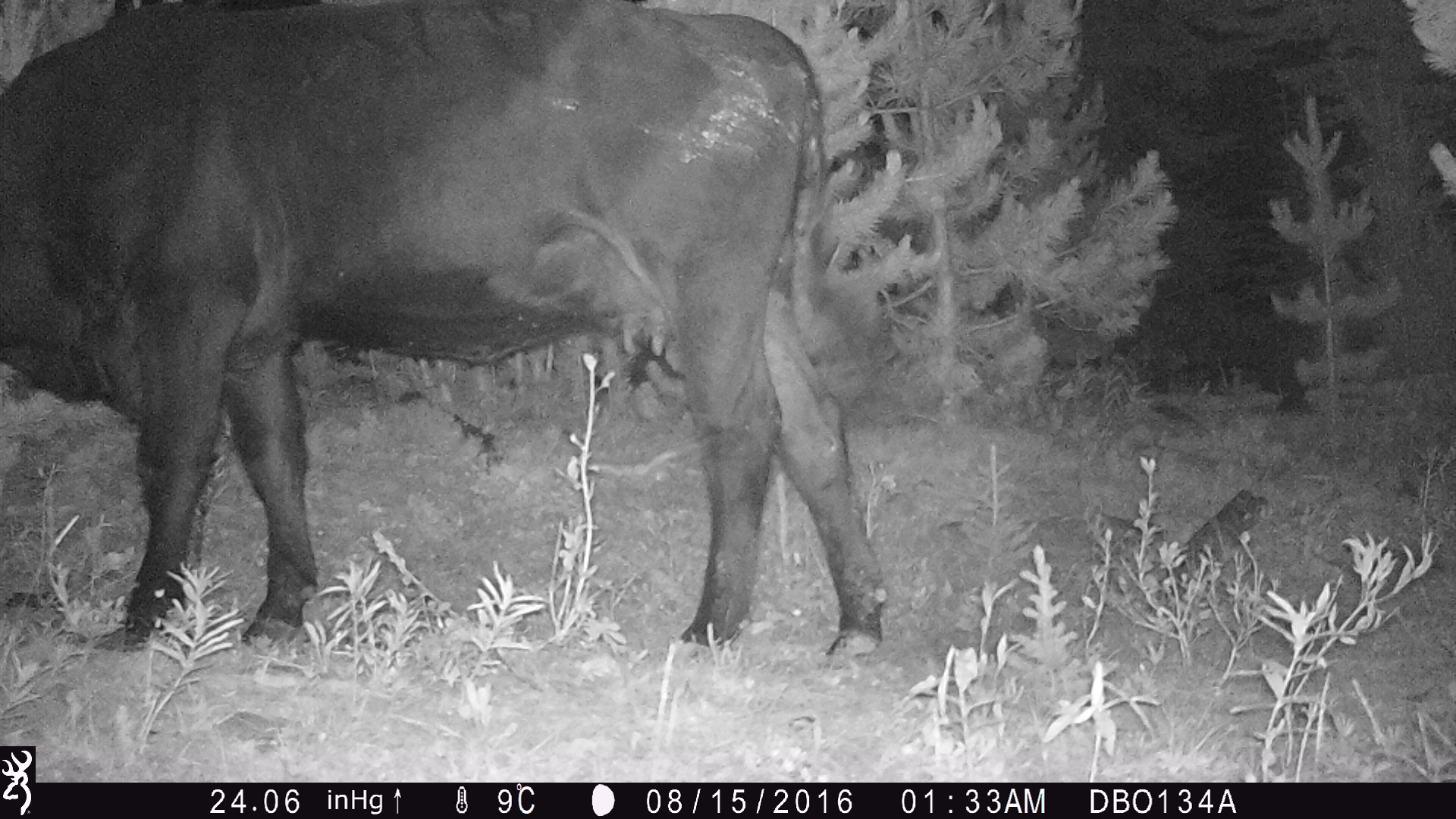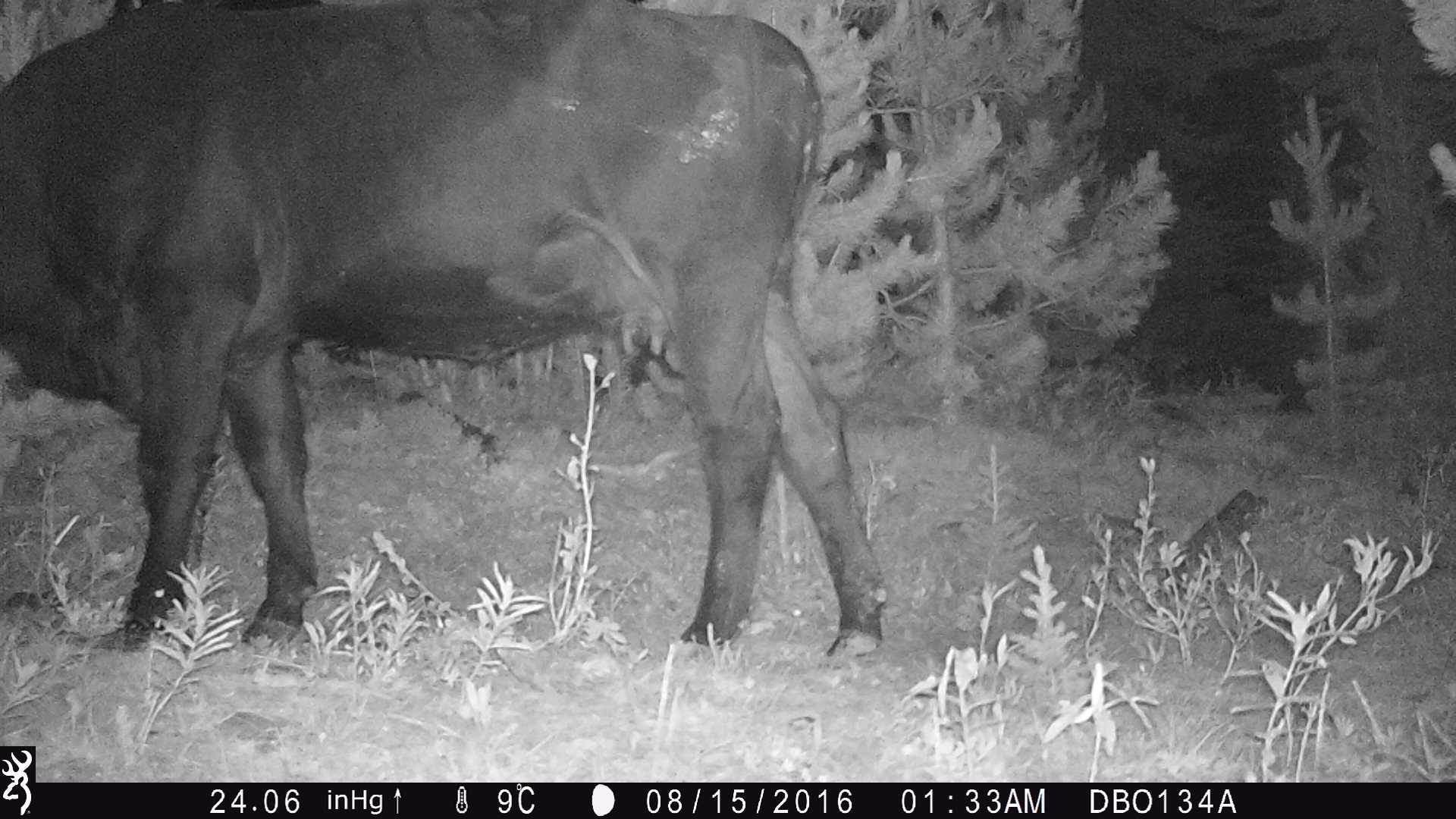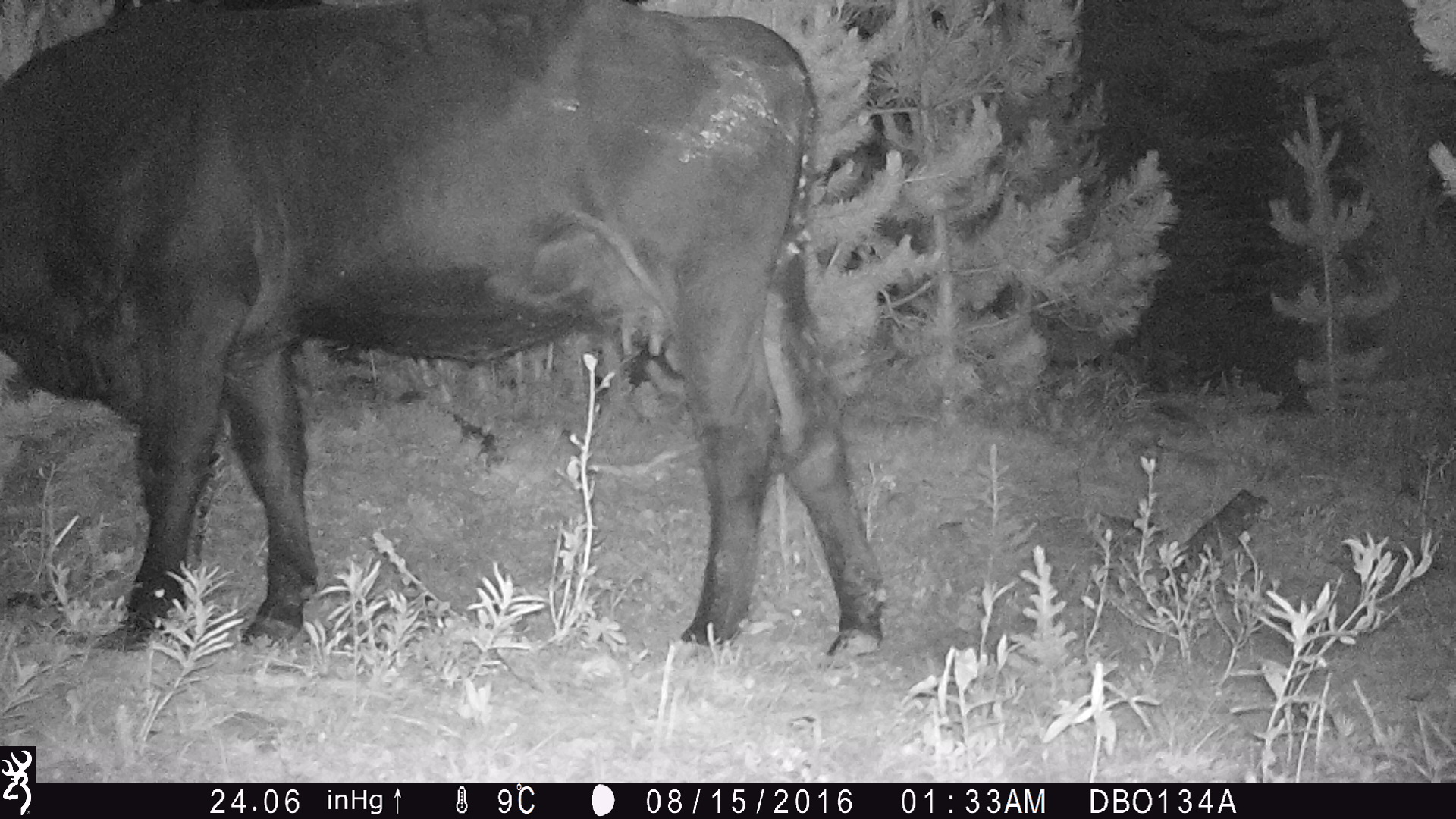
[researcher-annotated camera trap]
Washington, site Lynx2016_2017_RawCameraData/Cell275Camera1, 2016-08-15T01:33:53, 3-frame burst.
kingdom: Animalia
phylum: Chordata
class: Mammalia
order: Artiodactyla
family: Bovidae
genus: Bos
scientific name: Bos taurus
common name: domestic cattle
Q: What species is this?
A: Domestic cattle (Bos taurus).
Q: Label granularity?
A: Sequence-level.